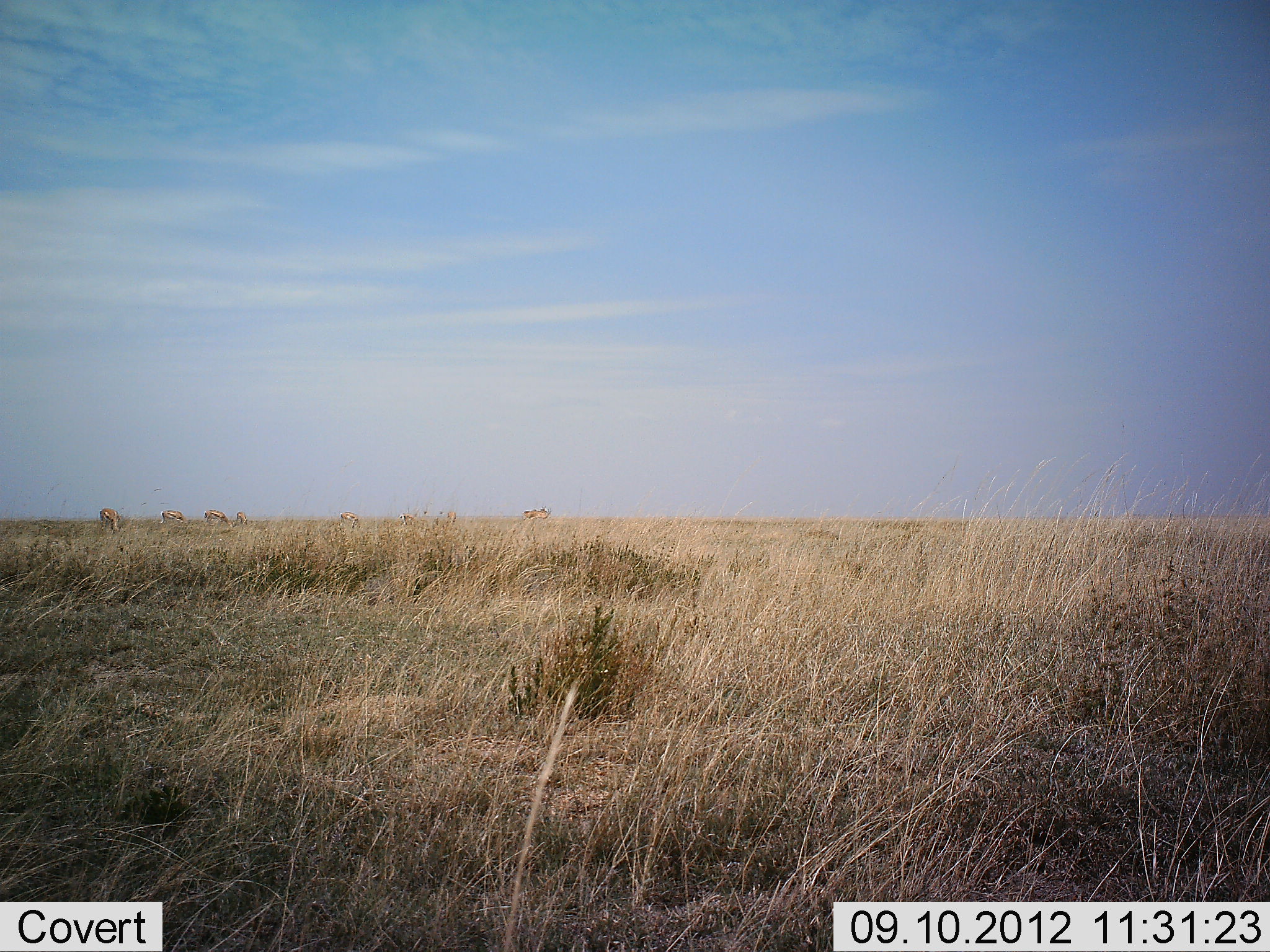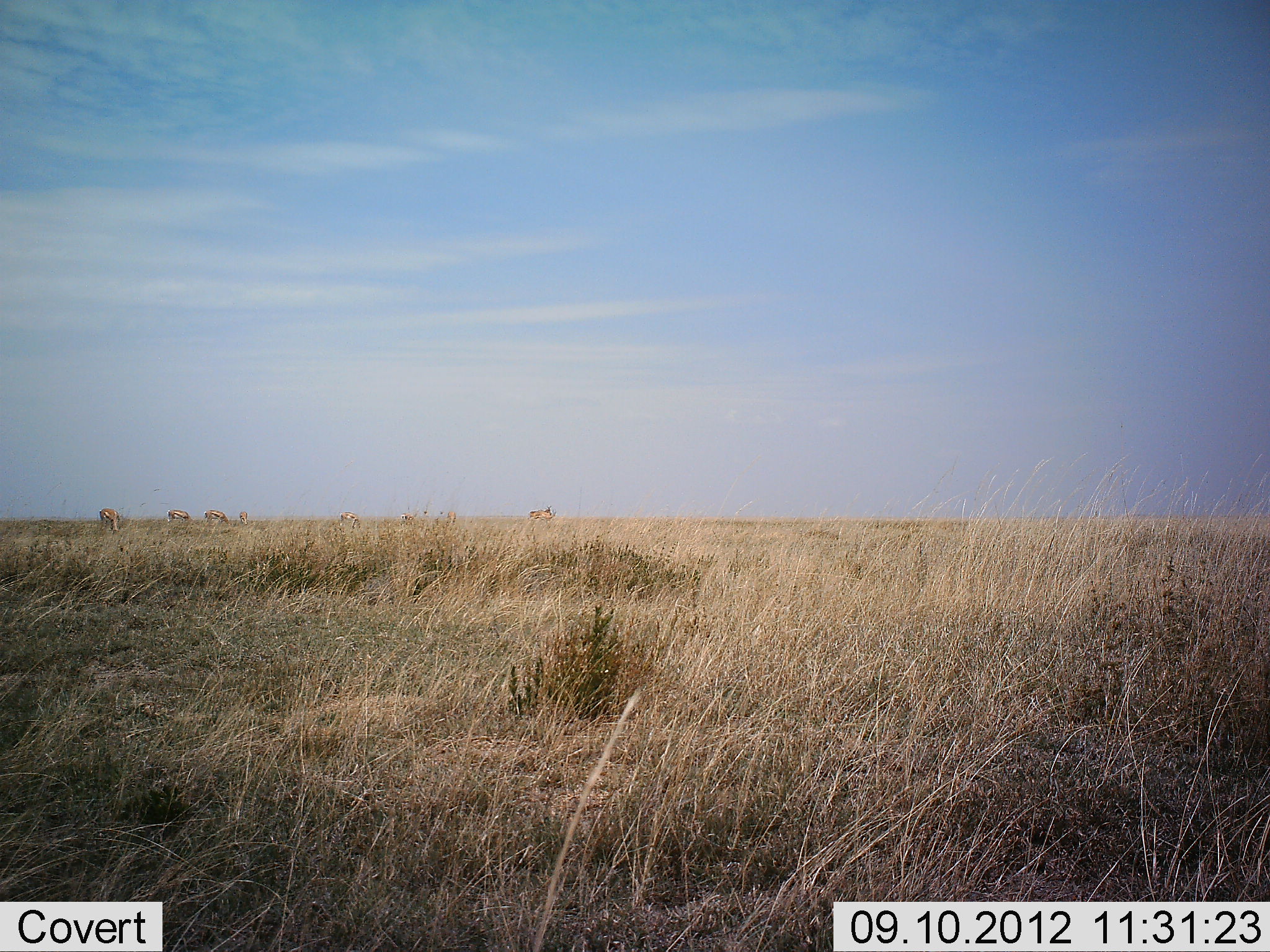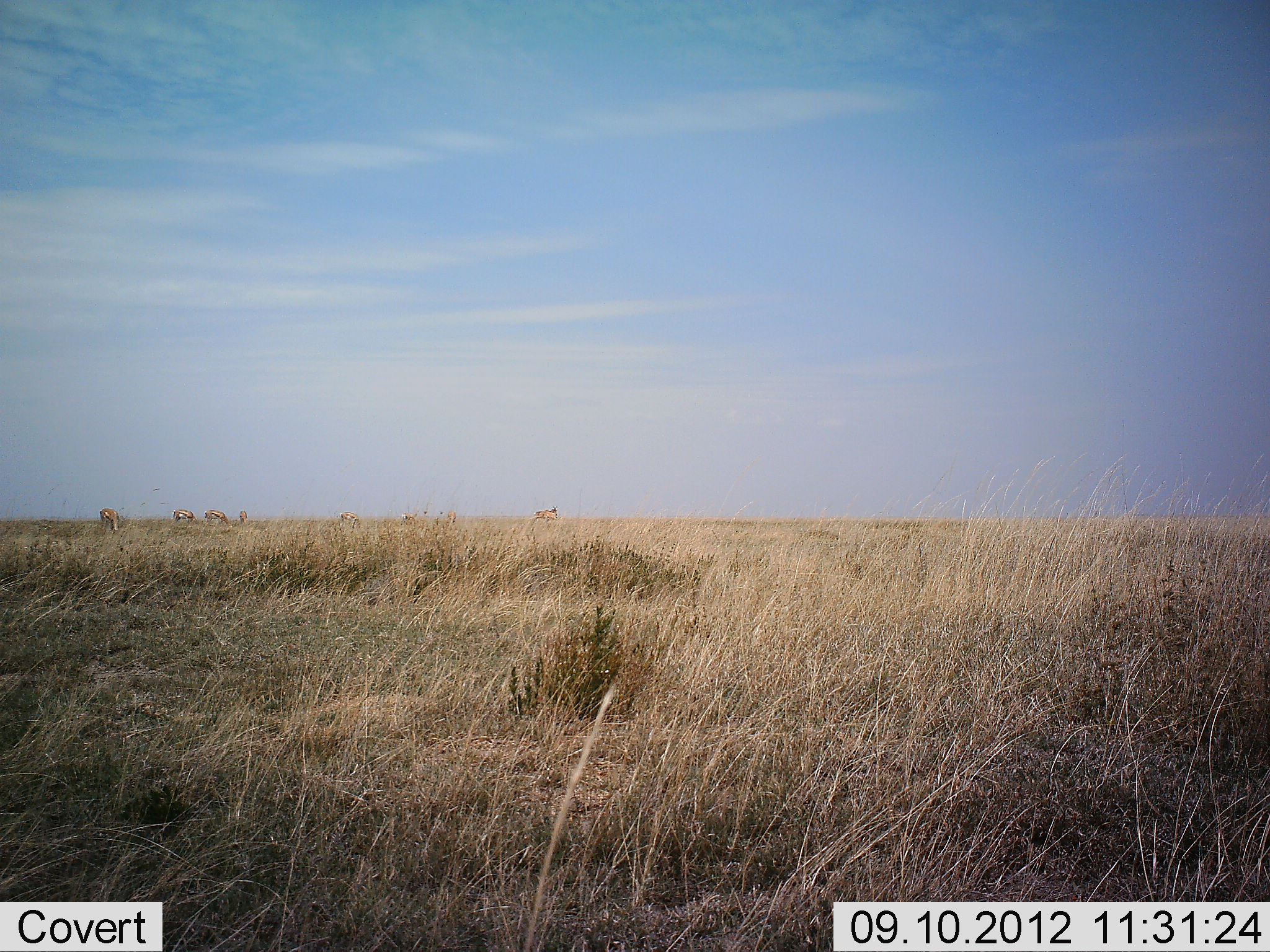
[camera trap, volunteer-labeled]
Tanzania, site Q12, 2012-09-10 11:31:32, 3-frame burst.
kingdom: Animalia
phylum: Chordata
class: Mammalia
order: Artiodactyla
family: Bovidae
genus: Eudorcas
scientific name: Eudorcas thomsonii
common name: thomson's gazelle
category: gazellethomsons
Gazellethomsons (thomson's gazelle) (Eudorcas thomsonii), count 7. Behavior (volunteer vote fractions): standing 80%, resting 0%, moving 70%, interacting 0%. Young present (vote fraction): 0%. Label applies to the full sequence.